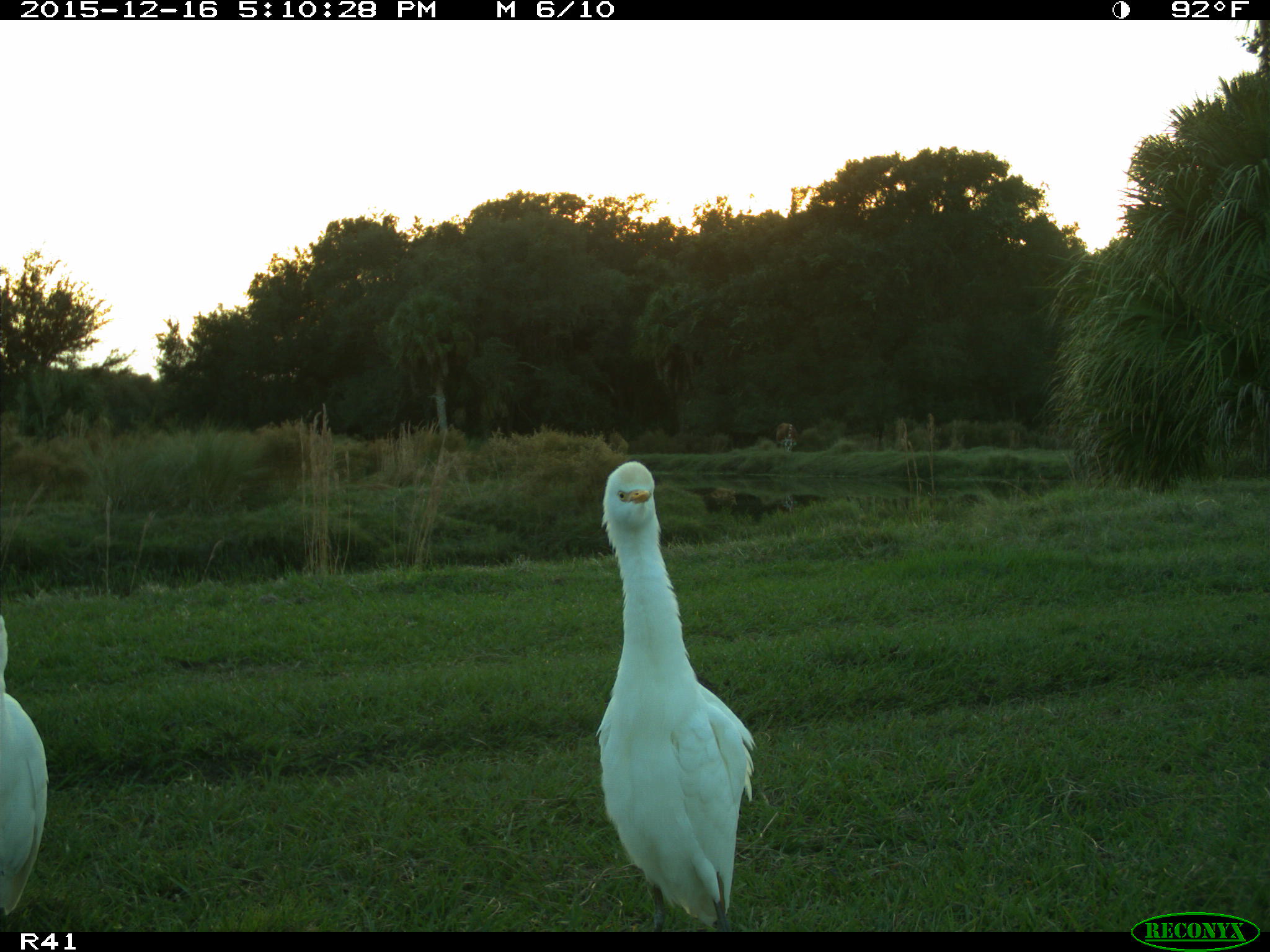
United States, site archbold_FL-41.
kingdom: Animalia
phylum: Chordata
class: Aves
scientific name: Aves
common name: birds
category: unidentified bird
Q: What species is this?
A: Unidentified bird (birds) (Aves).